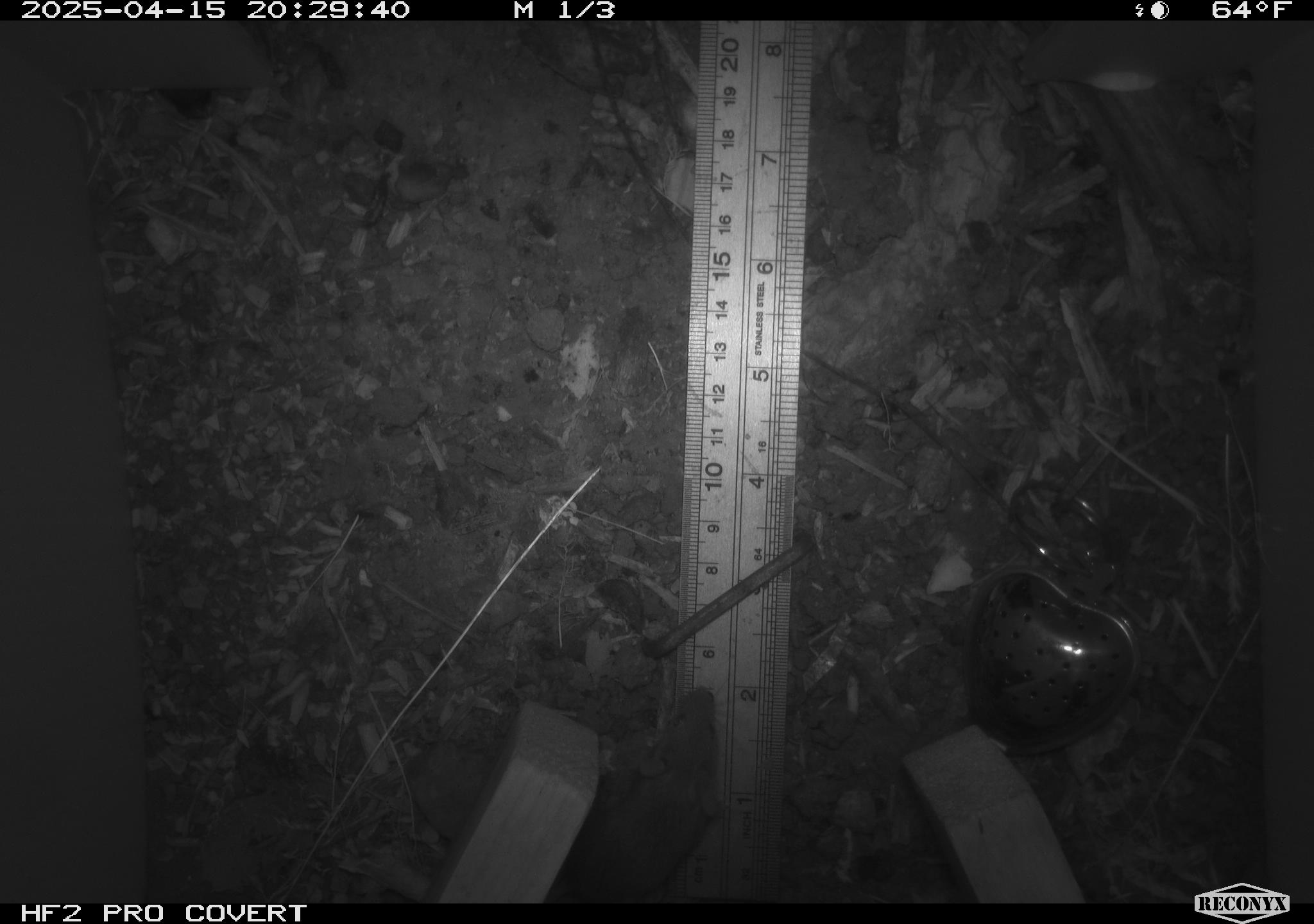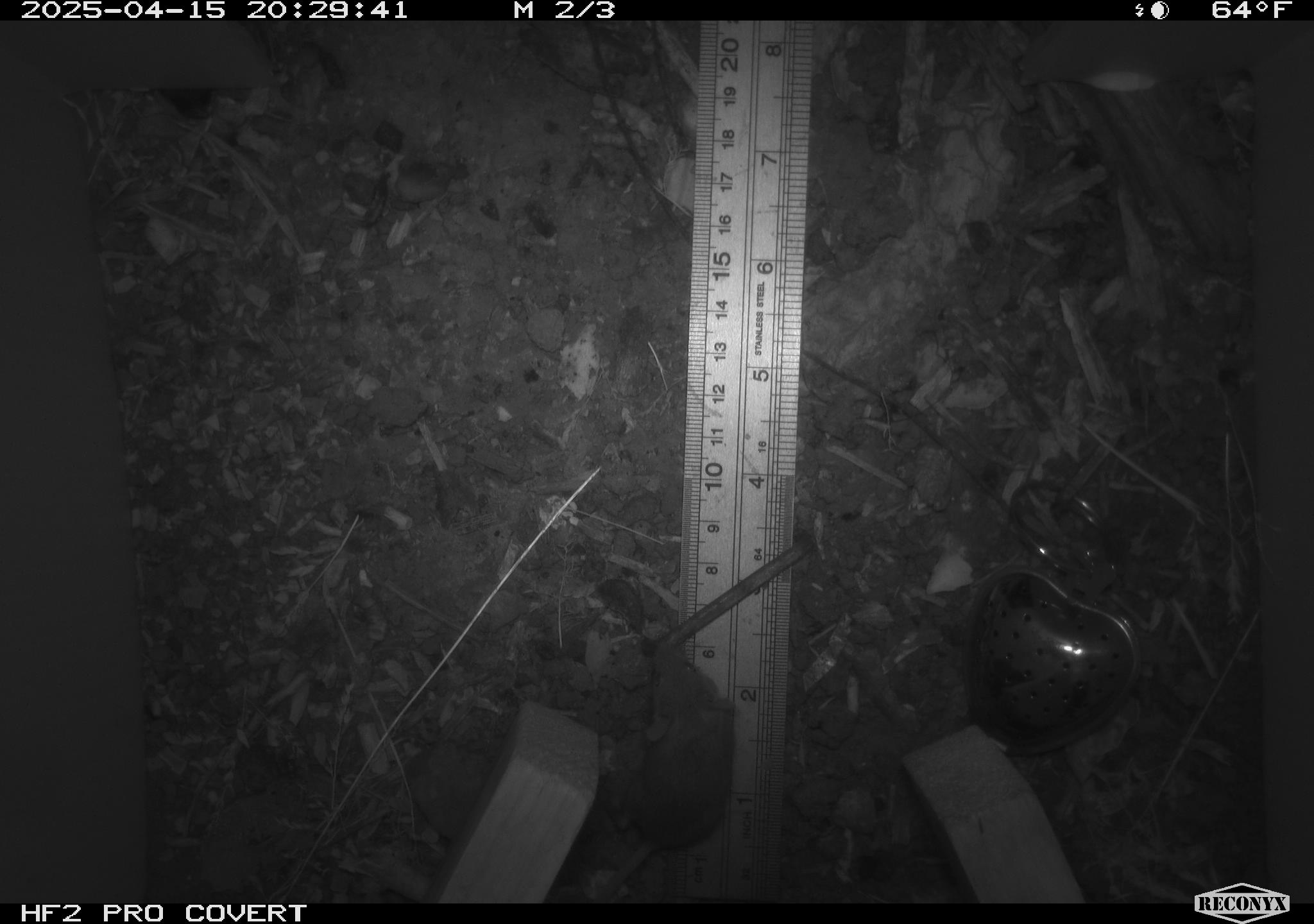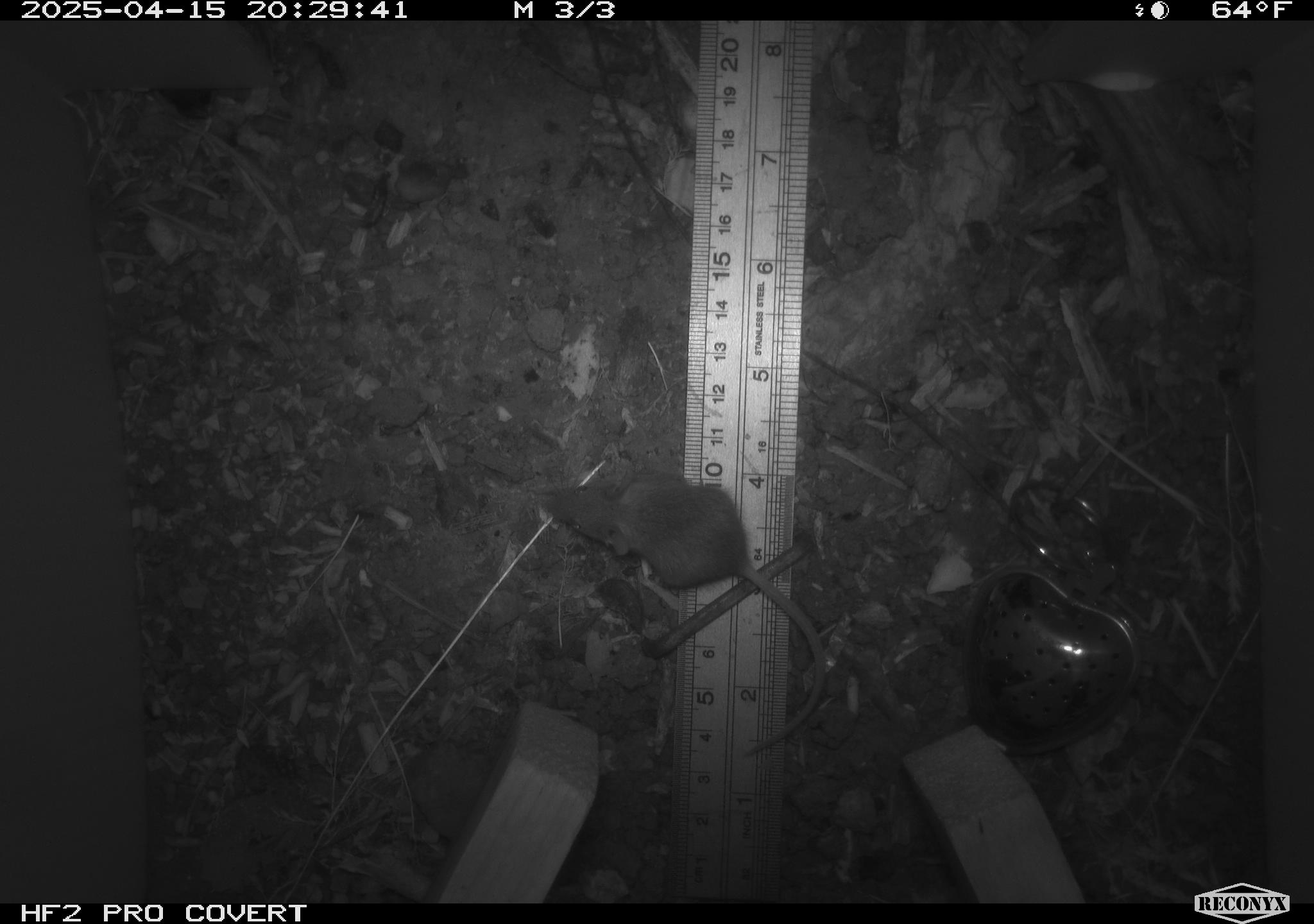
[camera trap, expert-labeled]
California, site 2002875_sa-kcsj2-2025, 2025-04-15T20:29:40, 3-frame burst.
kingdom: Animalia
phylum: Chordata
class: Mammalia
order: Rodentia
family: Muridae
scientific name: Muridae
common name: murids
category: muridae family